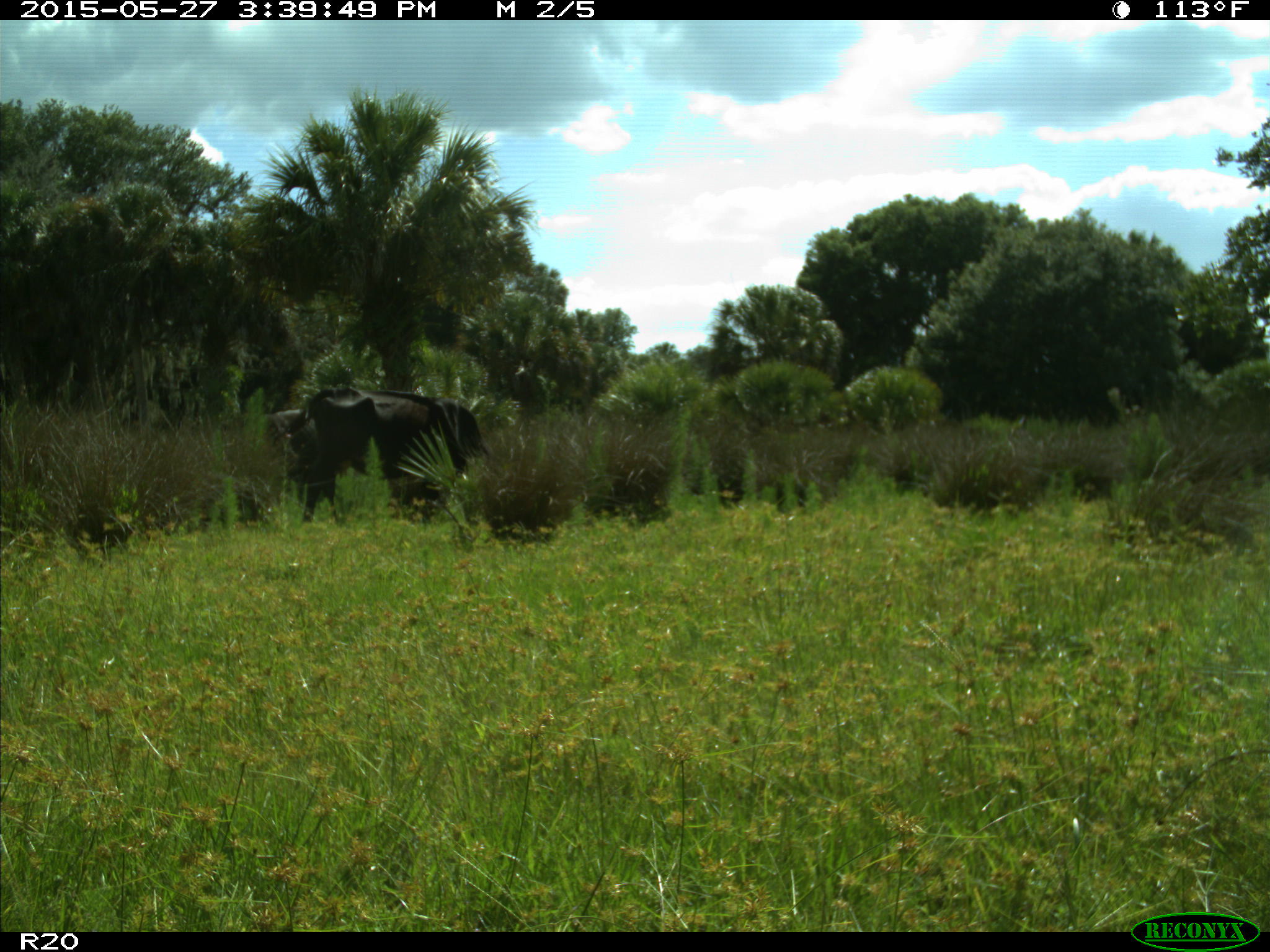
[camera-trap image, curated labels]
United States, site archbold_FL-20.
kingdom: Animalia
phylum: Chordata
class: Mammalia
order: Artiodactyla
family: Bovidae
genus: Bos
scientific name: Bos taurus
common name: domestic cow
Bos taurus (domestic cow).